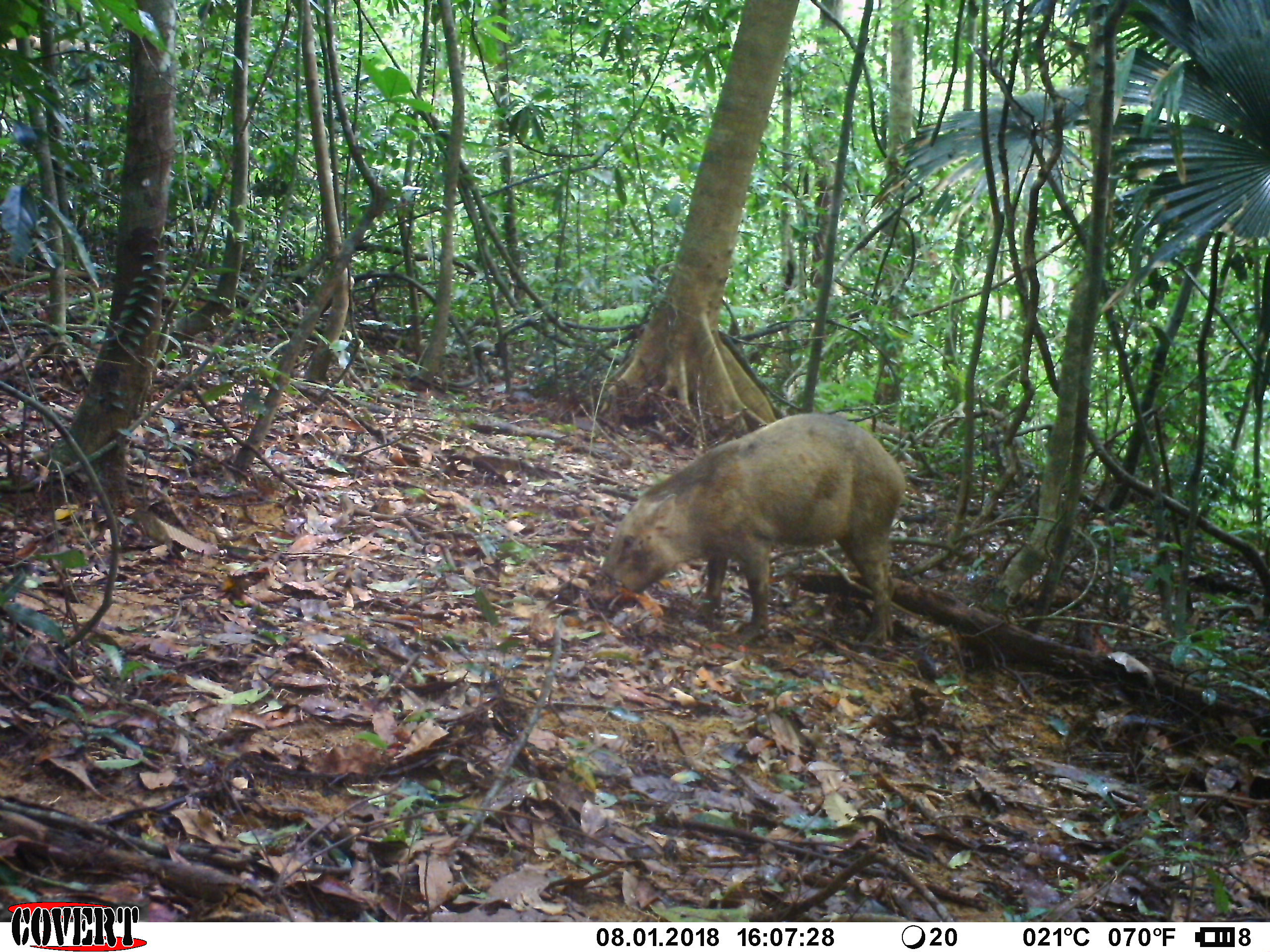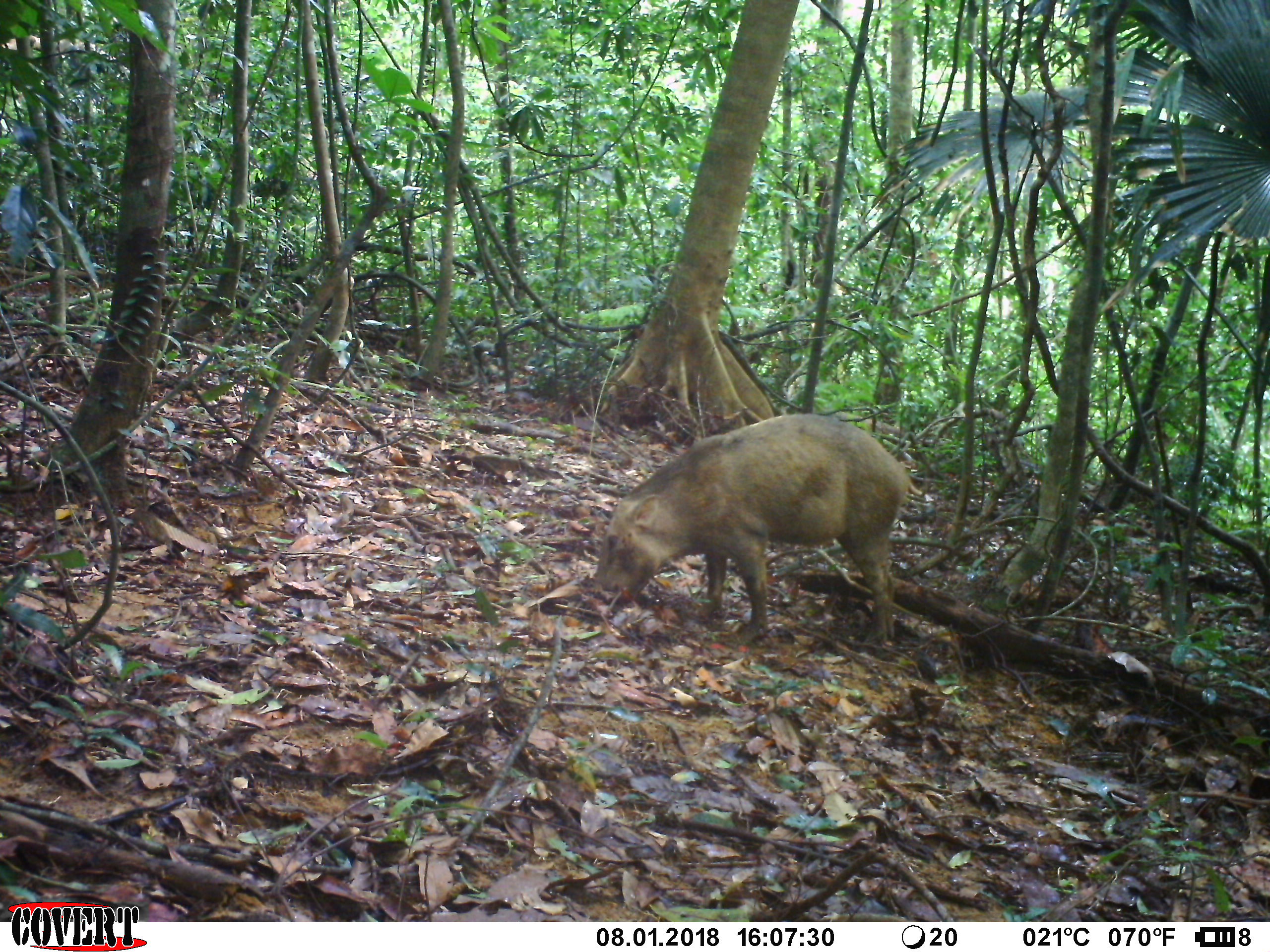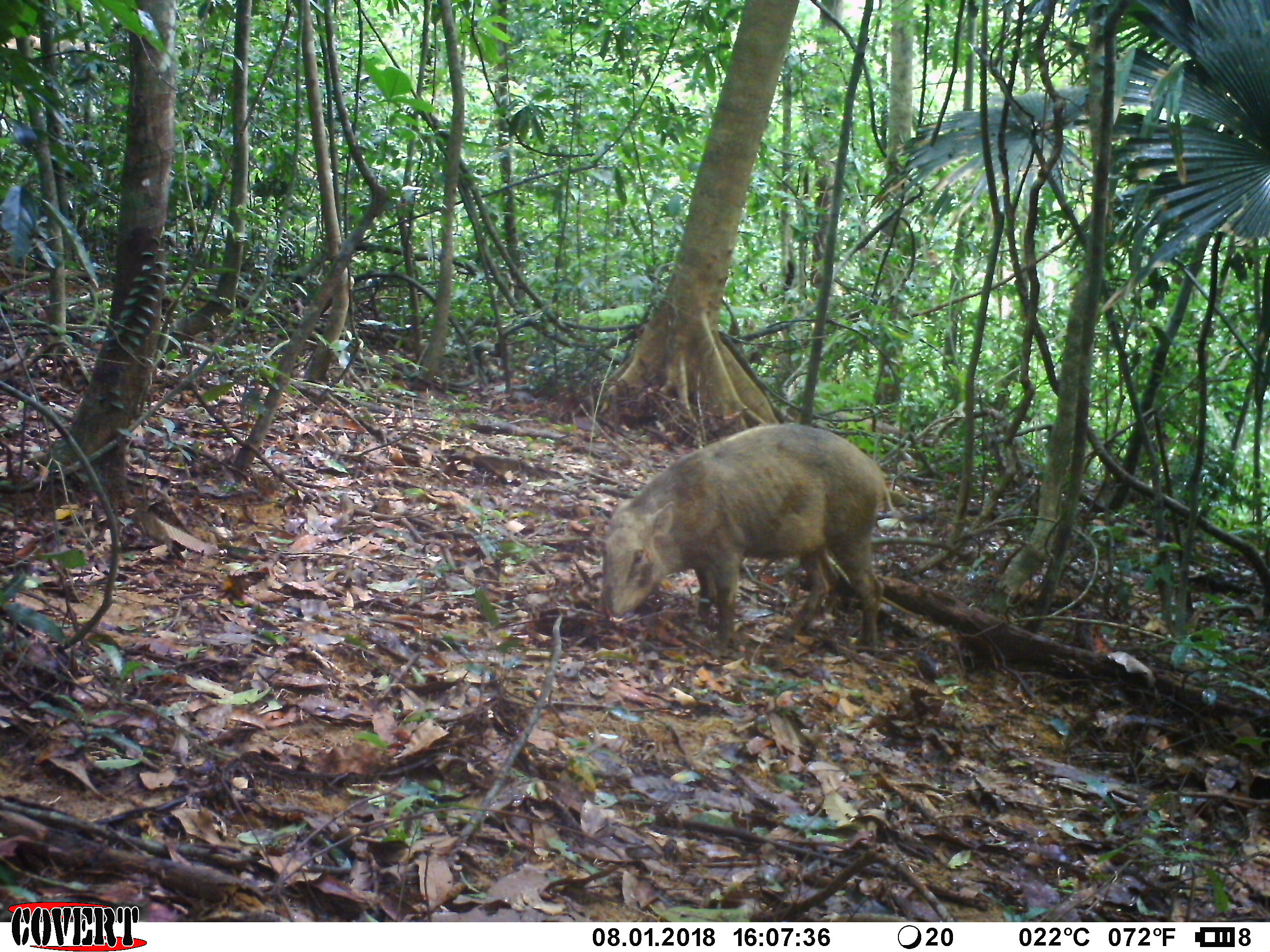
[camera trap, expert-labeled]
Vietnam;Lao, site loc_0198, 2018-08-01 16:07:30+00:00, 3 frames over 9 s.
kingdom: Animalia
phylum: Chordata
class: Mammalia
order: Artiodactyla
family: Suidae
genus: Sus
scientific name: Sus scrofa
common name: eurasian wild pig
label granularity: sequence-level